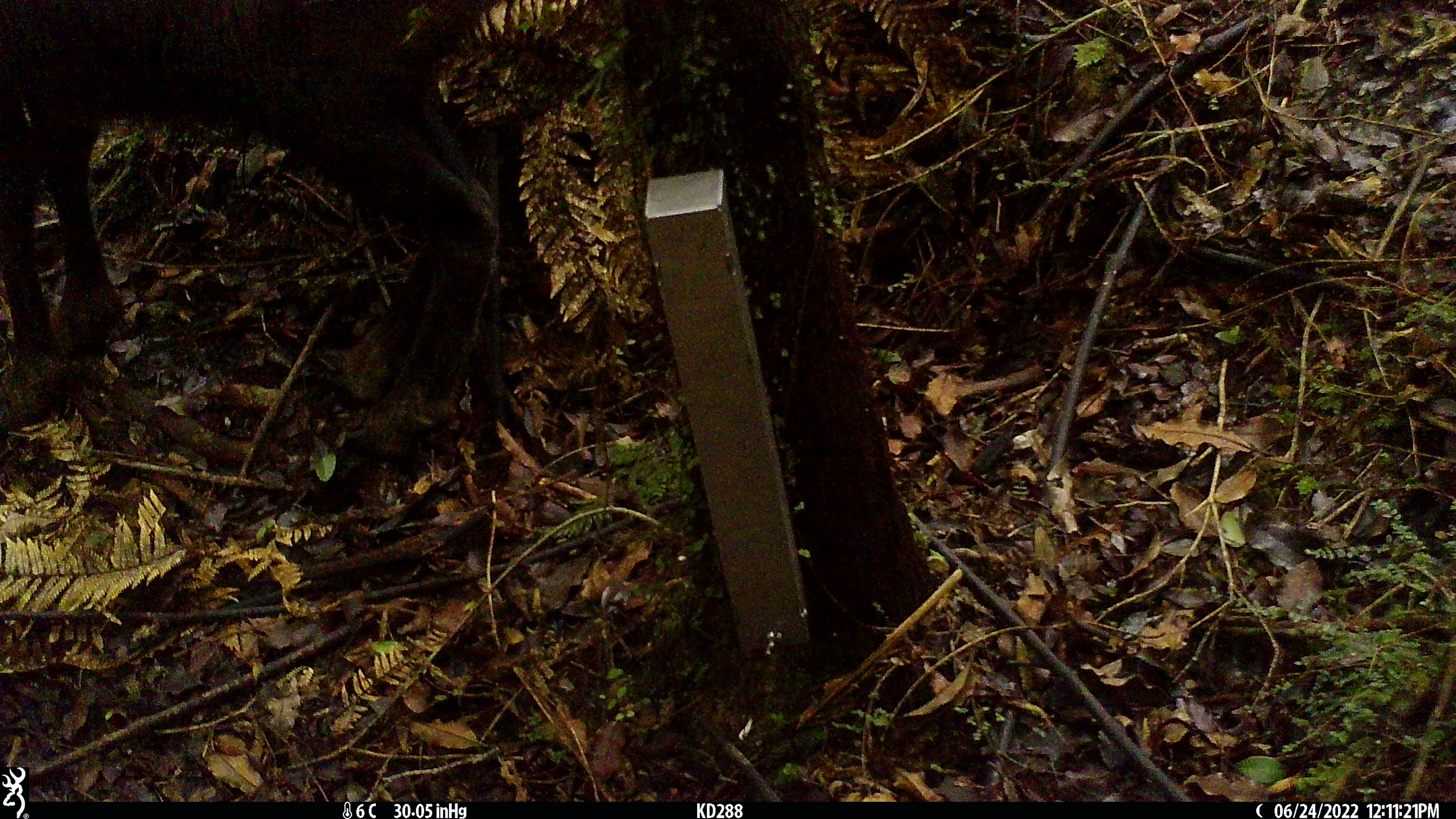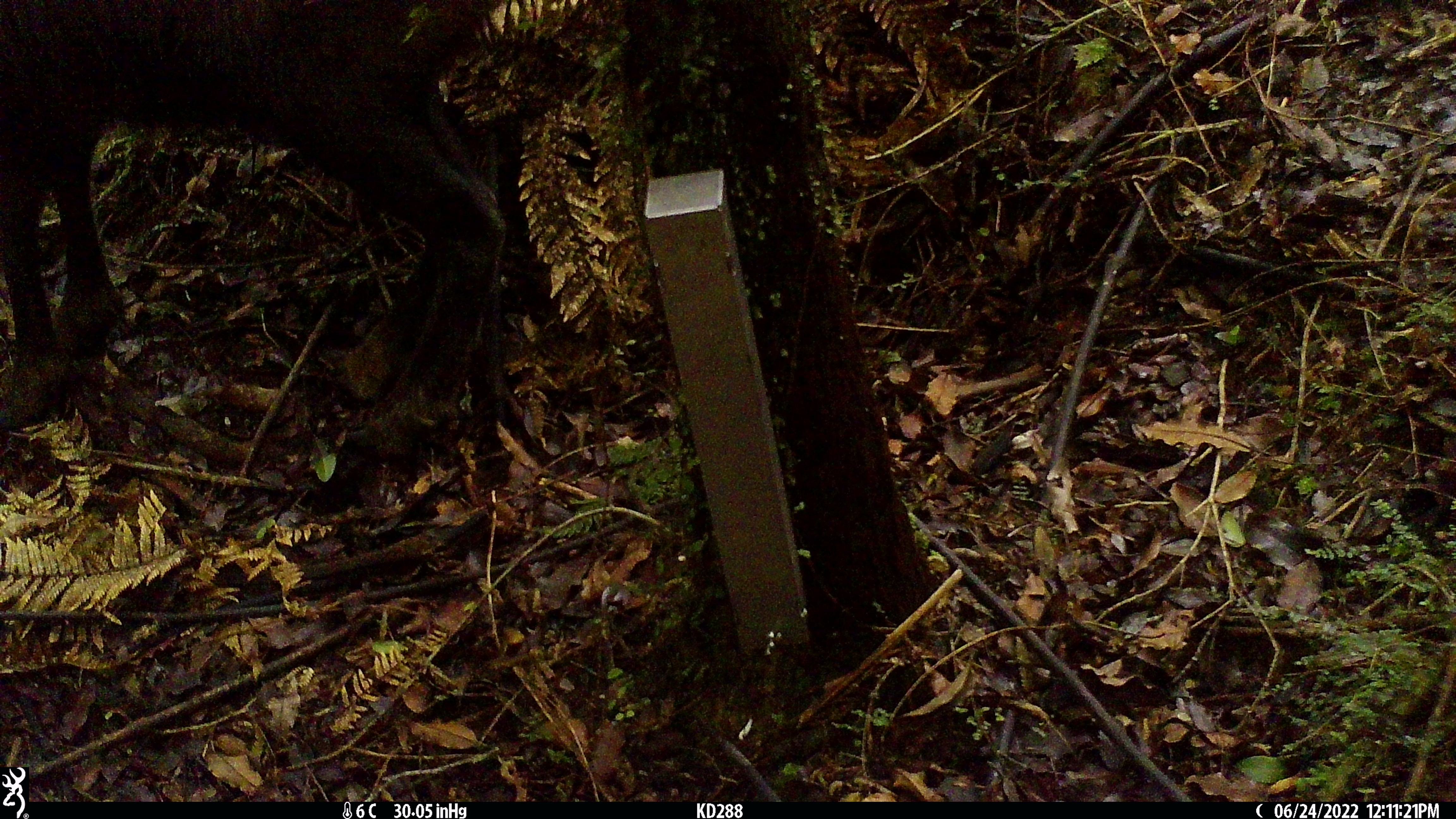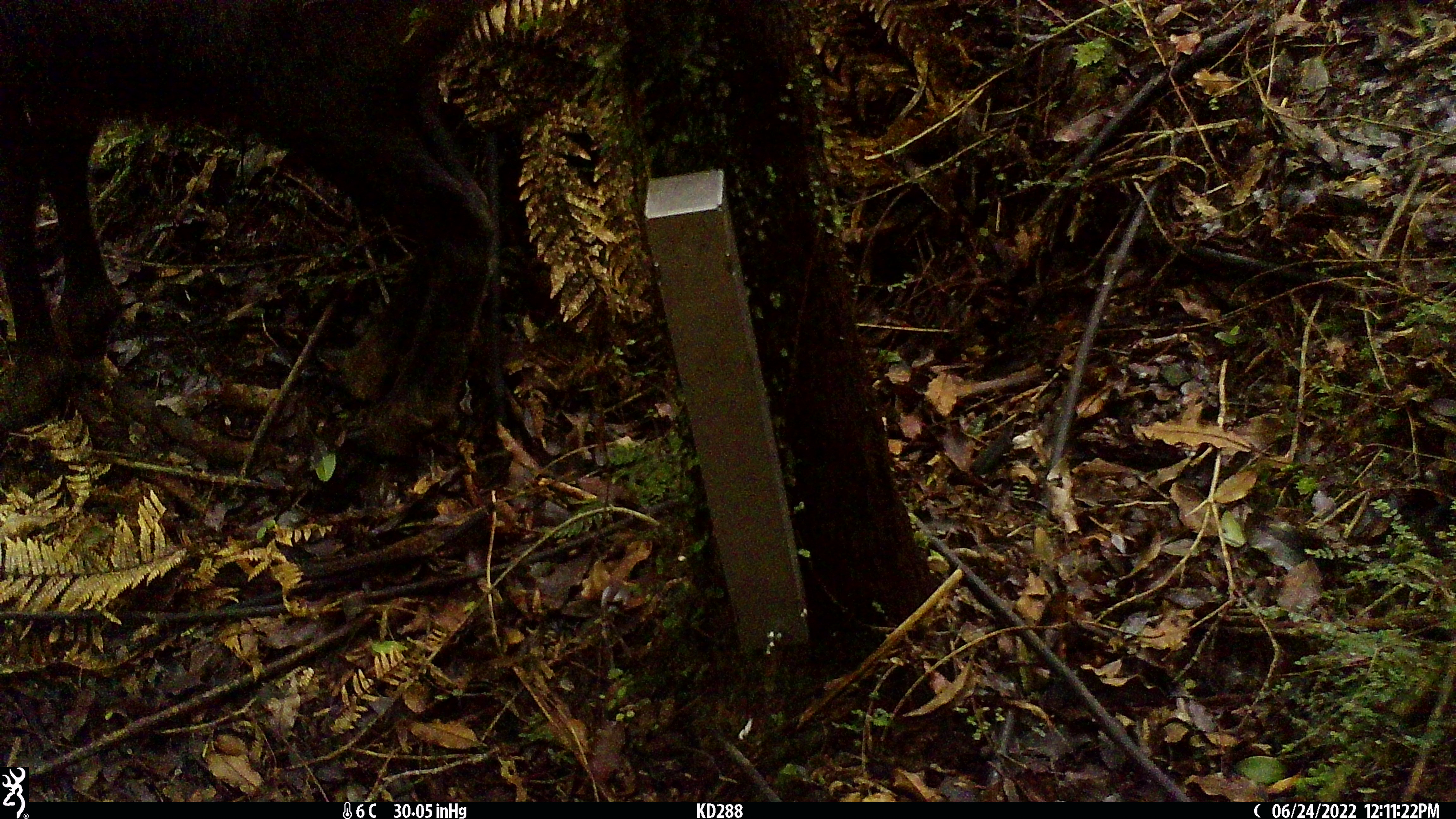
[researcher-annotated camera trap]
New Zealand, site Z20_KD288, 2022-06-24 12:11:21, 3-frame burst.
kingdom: Animalia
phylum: Chordata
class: Mammalia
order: Artiodactyla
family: Bovidae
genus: Rupicapra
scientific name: Rupicapra rupicapra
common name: alpine chamois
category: chamois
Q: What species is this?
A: Chamois (alpine chamois) (Rupicapra rupicapra).